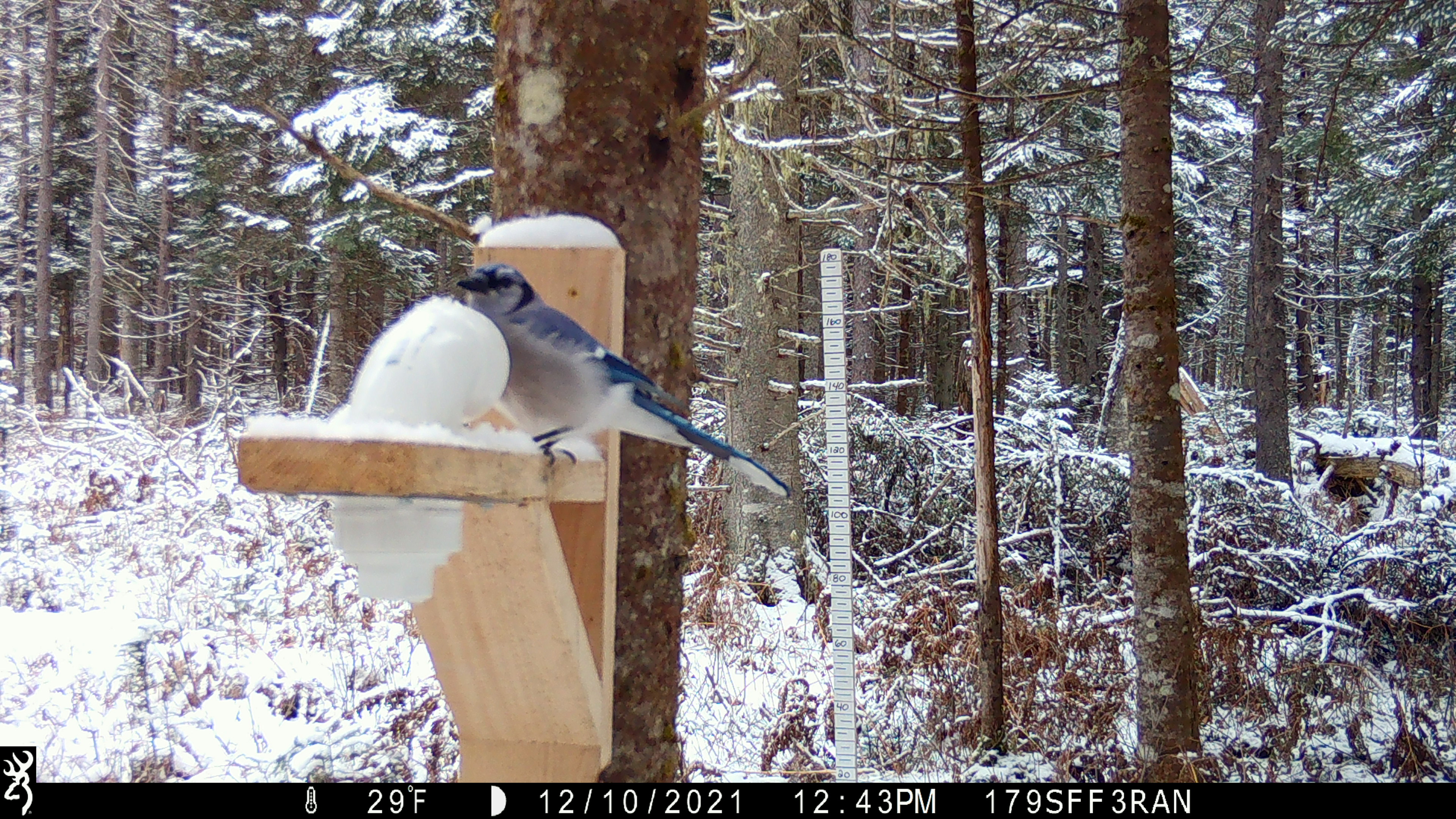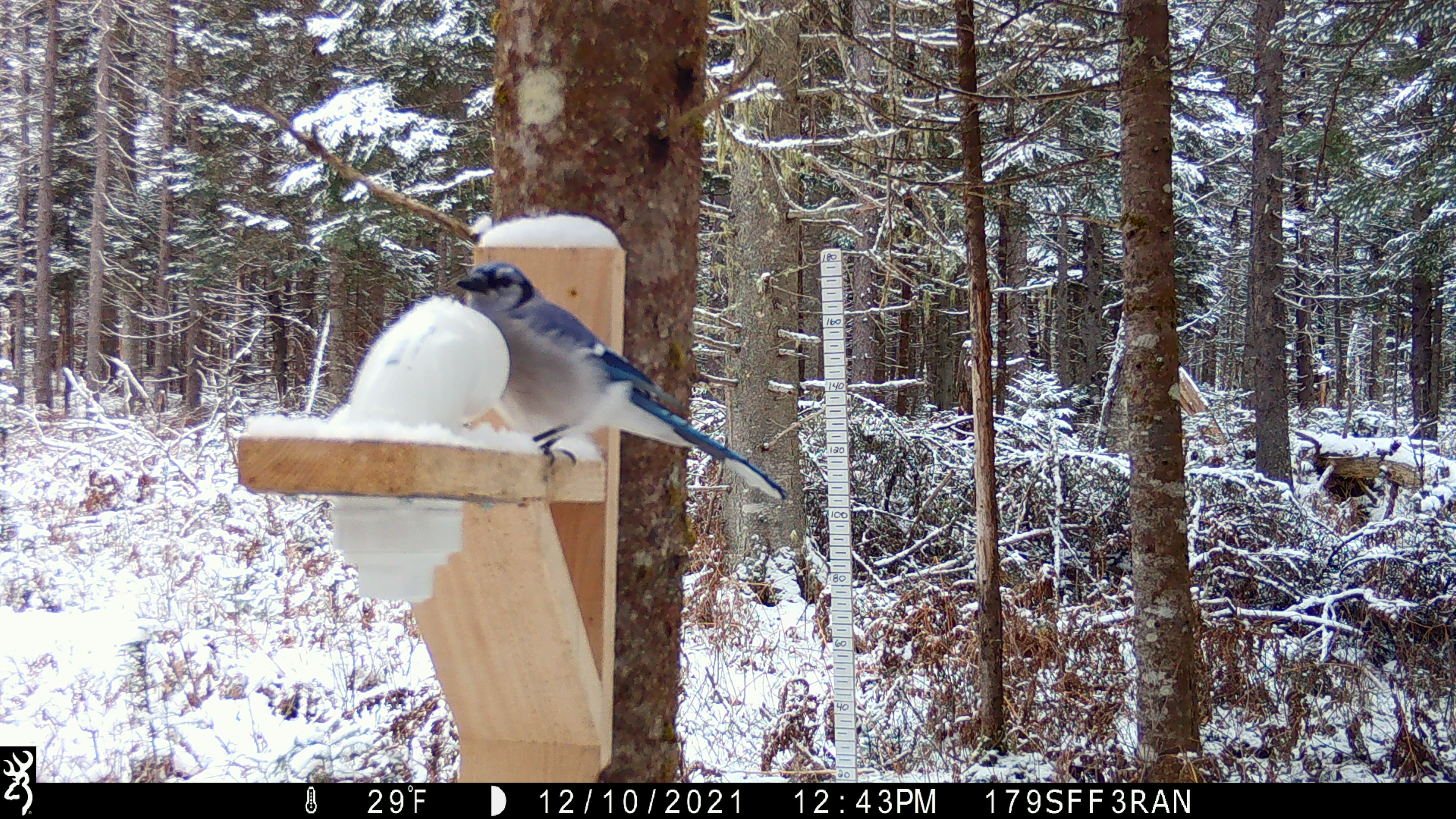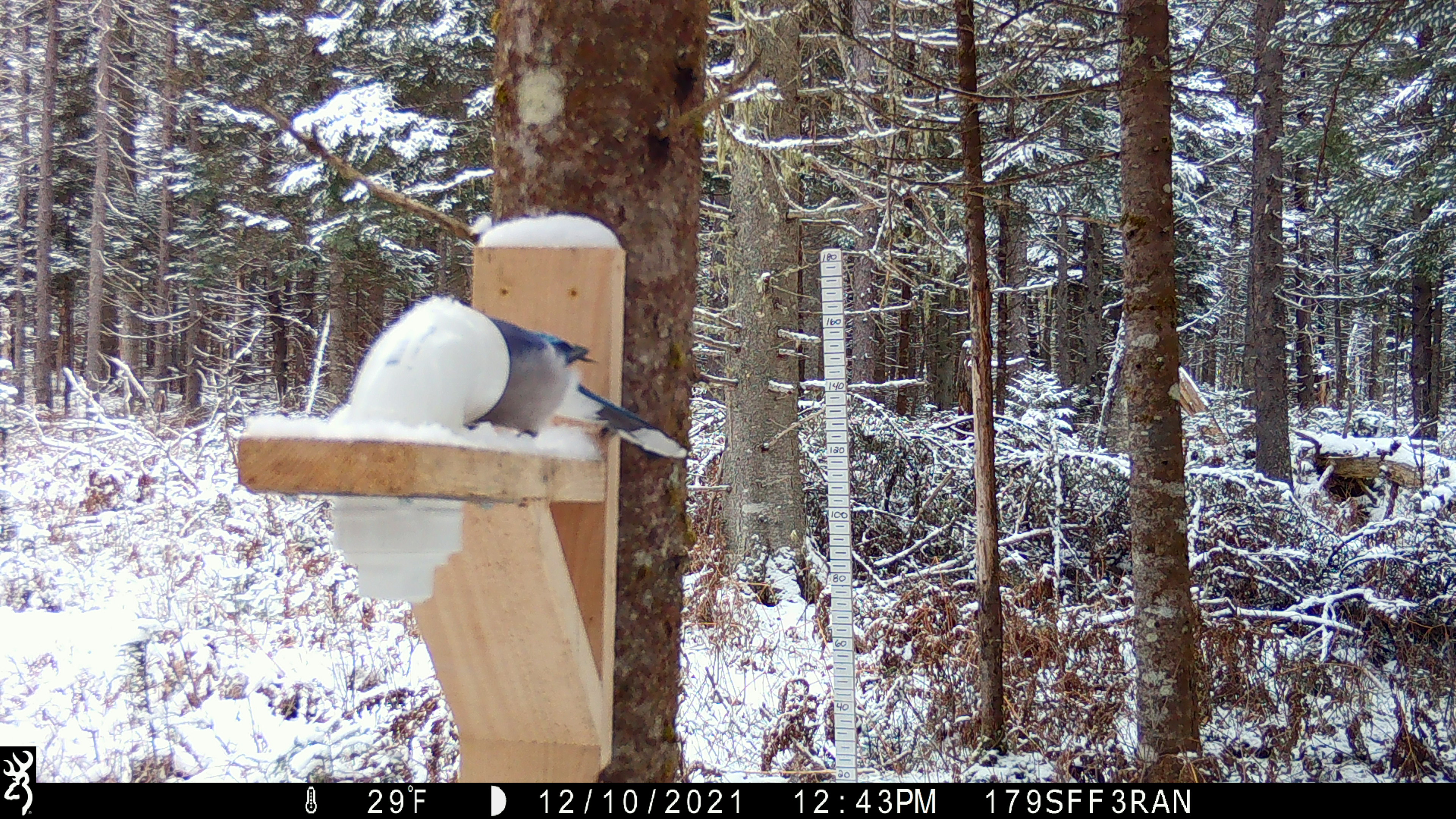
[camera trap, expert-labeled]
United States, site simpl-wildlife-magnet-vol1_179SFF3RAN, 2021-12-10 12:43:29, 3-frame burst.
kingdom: Animalia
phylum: Chordata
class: Aves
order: Passeriformes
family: Corvidae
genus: Cyanocitta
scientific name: Cyanocitta cristata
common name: blue jay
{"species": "blue jay (Cyanocitta cristata)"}